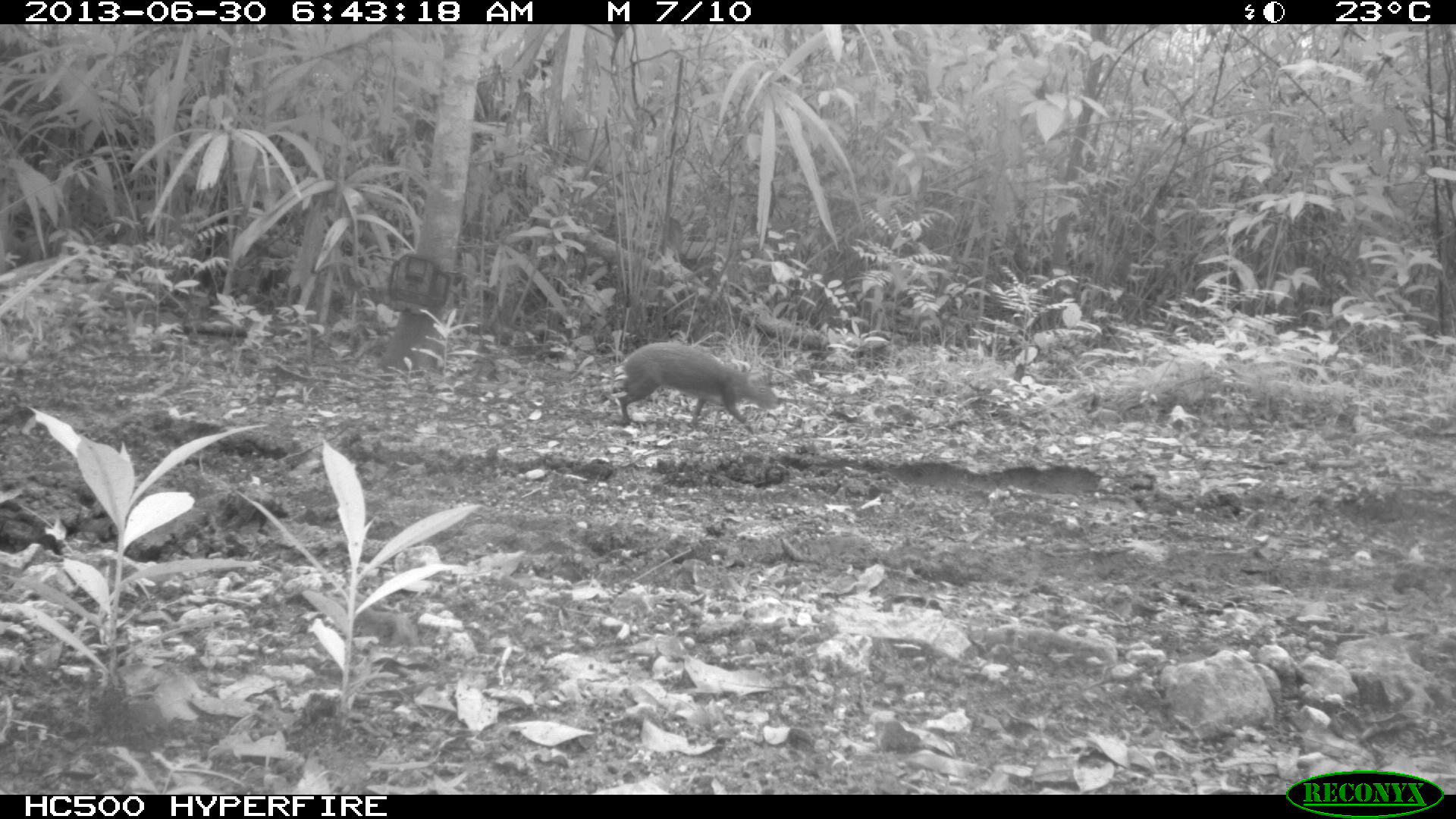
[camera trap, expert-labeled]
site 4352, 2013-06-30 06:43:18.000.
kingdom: Animalia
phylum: Chordata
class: Mammalia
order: Rodentia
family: Dasyproctidae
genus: Dasyprocta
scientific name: Dasyprocta punctata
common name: central american agouti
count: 1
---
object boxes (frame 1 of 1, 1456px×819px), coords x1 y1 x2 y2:
dasyprocta punctata: 617 341 779 429